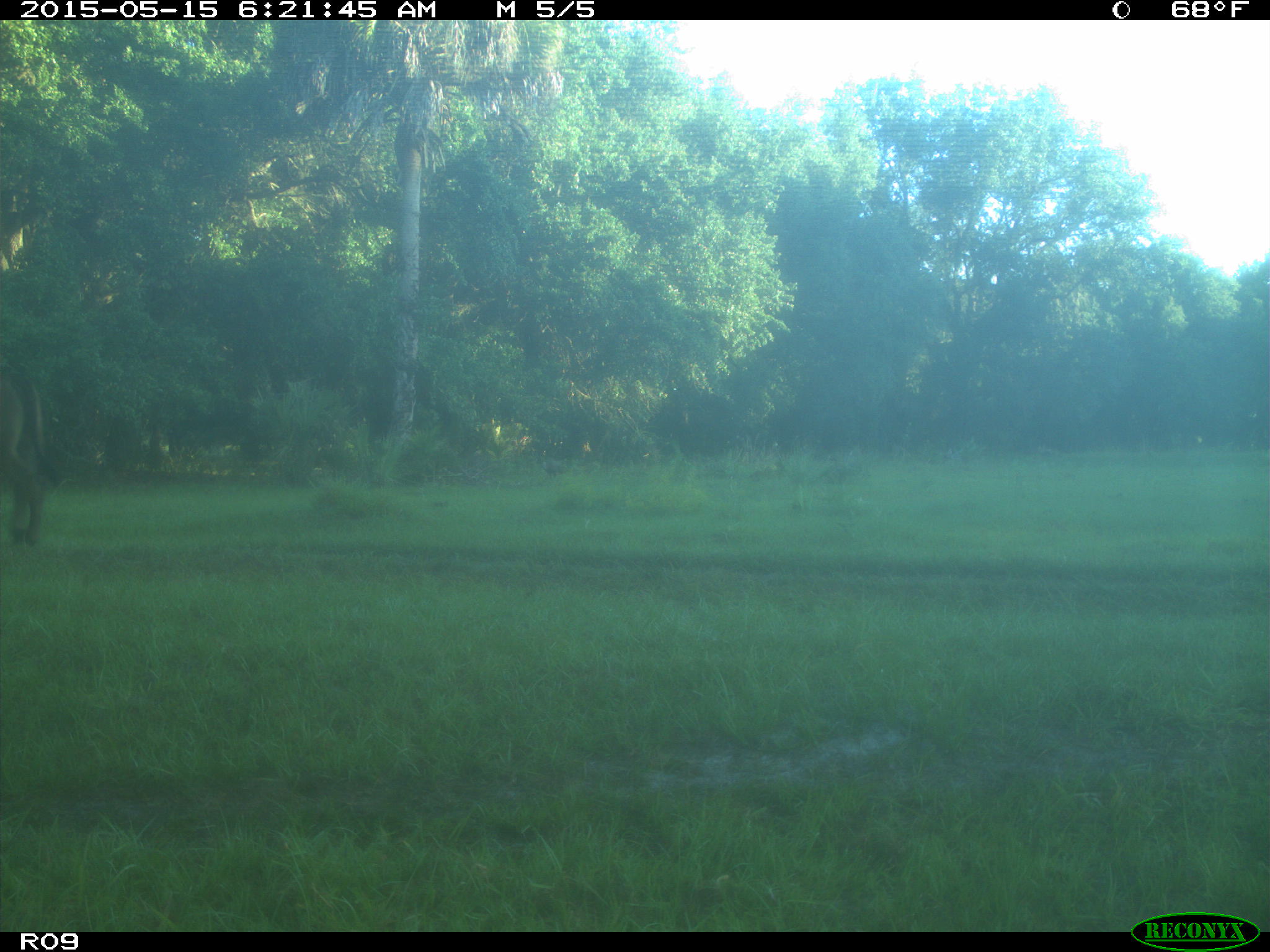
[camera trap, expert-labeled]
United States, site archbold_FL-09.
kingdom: Animalia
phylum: Chordata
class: Mammalia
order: Artiodactyla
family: Bovidae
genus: Bos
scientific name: Bos taurus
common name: domestic cow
Bos taurus (domestic cow).